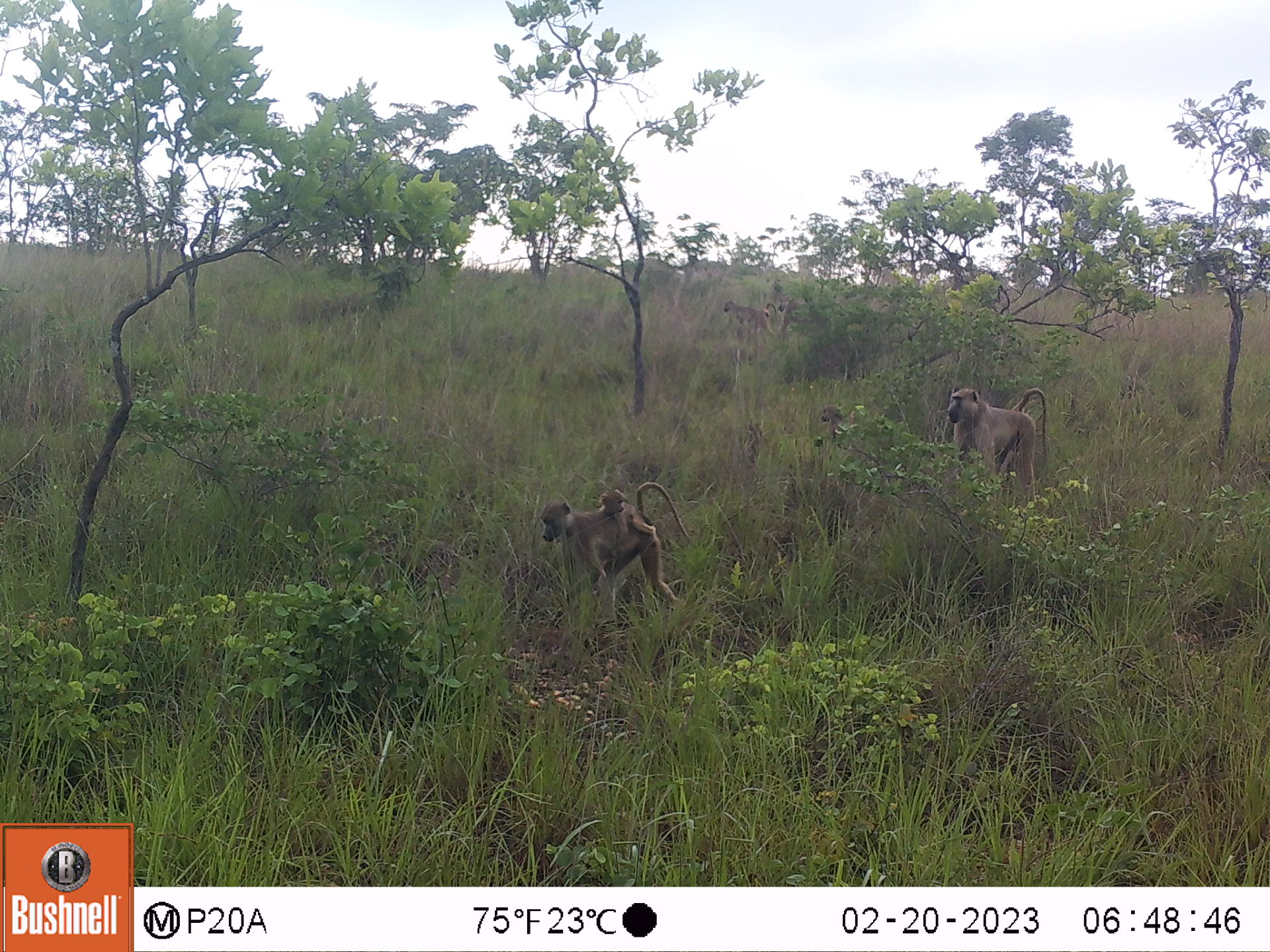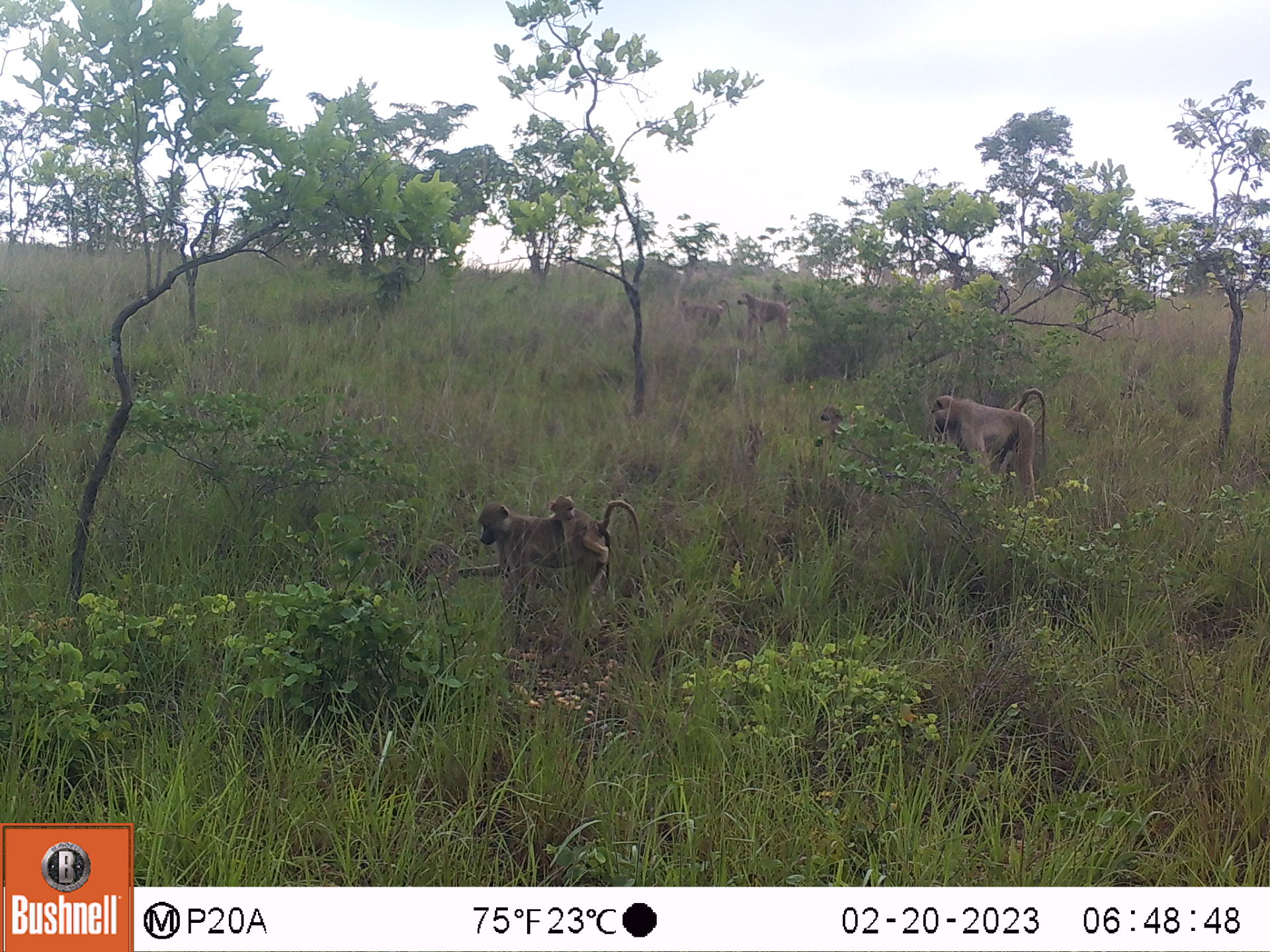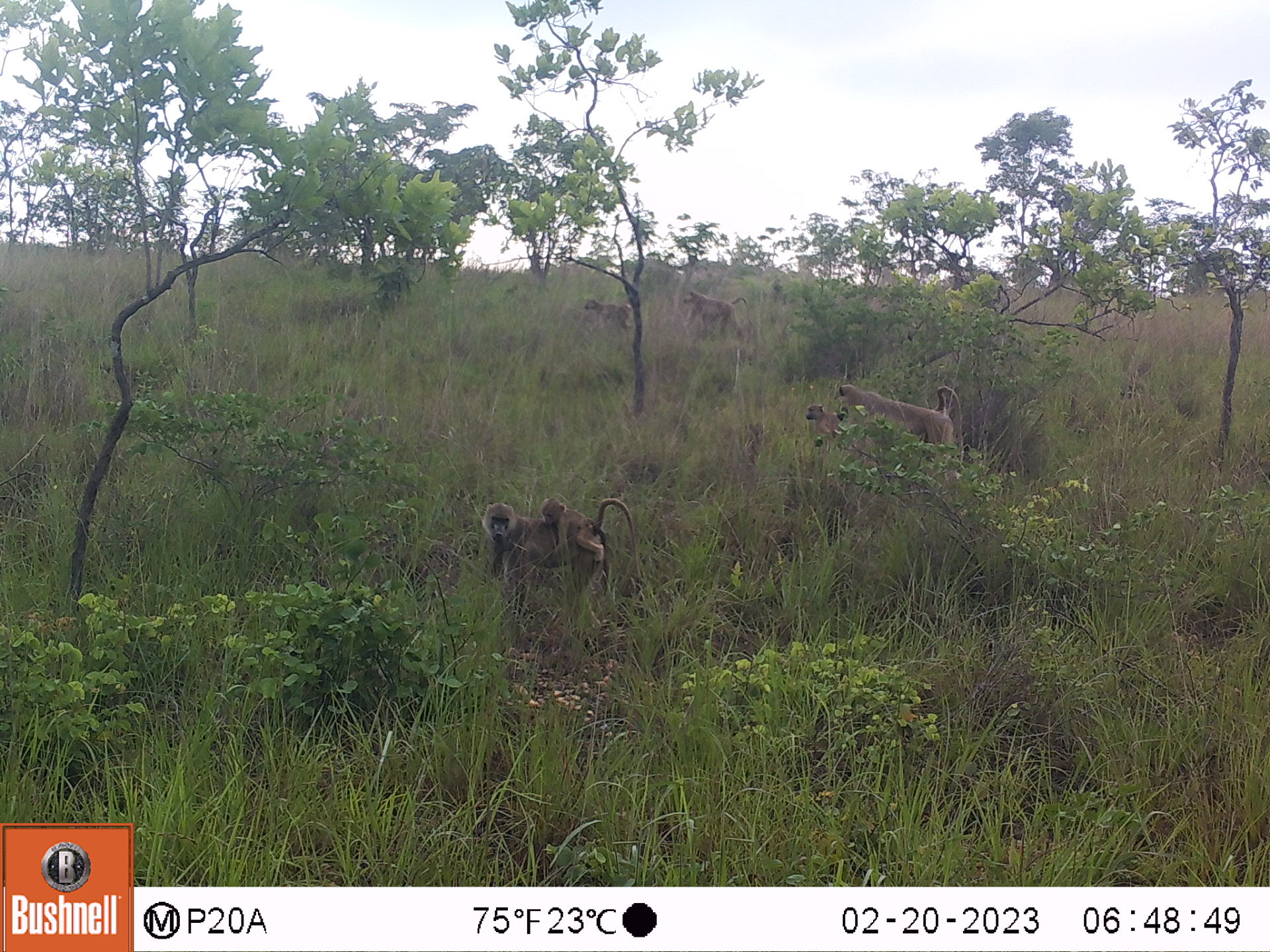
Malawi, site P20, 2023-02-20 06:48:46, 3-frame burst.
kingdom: Animalia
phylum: Chordata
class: Mammalia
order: Primates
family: Cercopithecidae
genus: Papio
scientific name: Papio cynocephalus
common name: yellow baboon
Yellow baboon (Papio cynocephalus), count 5.